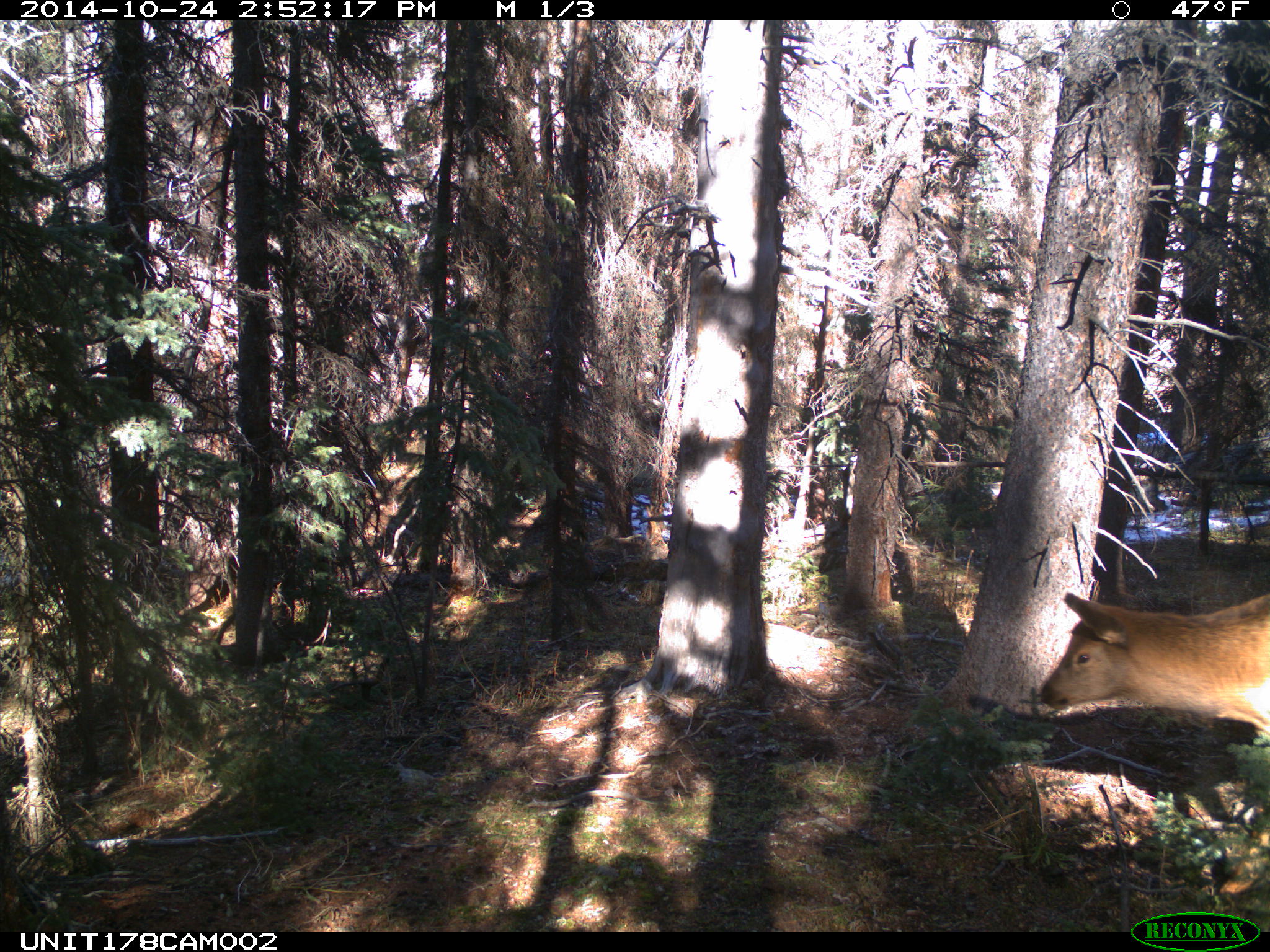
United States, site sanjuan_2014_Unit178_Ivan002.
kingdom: Animalia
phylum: Chordata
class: Mammalia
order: Artiodactyla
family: Cervidae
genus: Cervus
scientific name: Cervus elaphus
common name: red deer